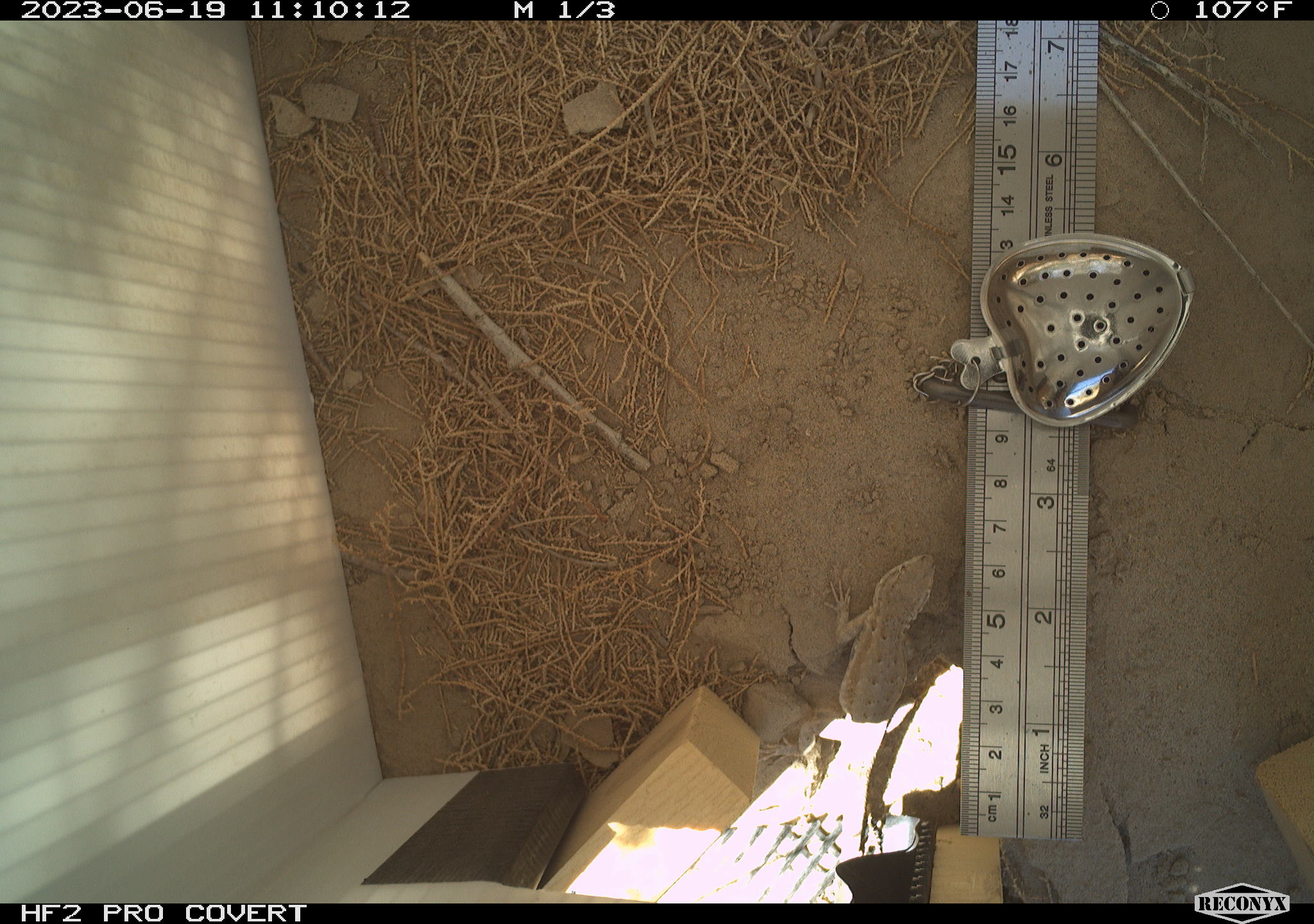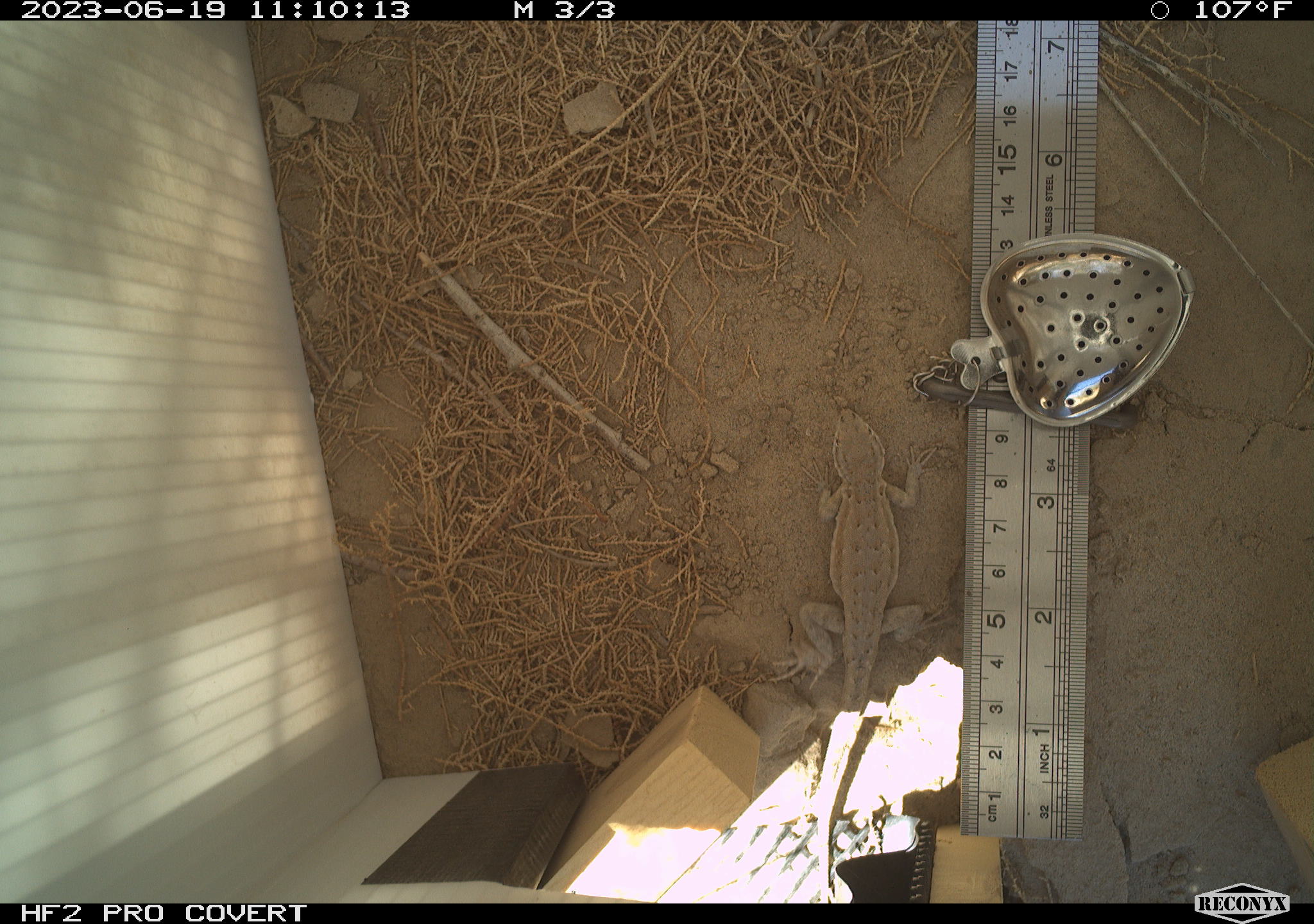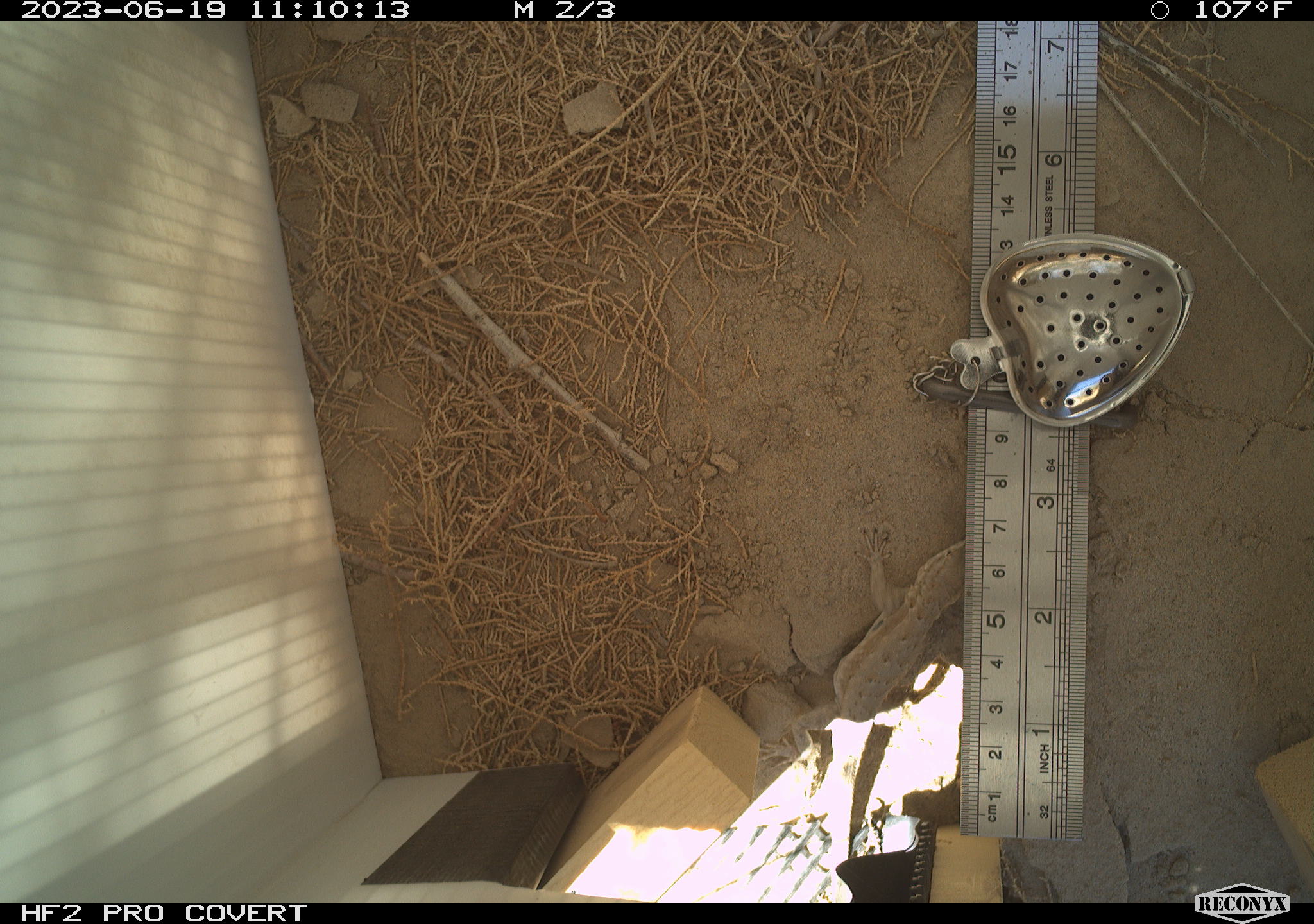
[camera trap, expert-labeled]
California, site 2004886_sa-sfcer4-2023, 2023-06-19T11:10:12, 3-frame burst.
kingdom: Animalia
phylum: Chordata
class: Reptilia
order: Squamata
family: Phrynosomatidae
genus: Uta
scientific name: Uta stansburiana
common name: common side-blotched lizard